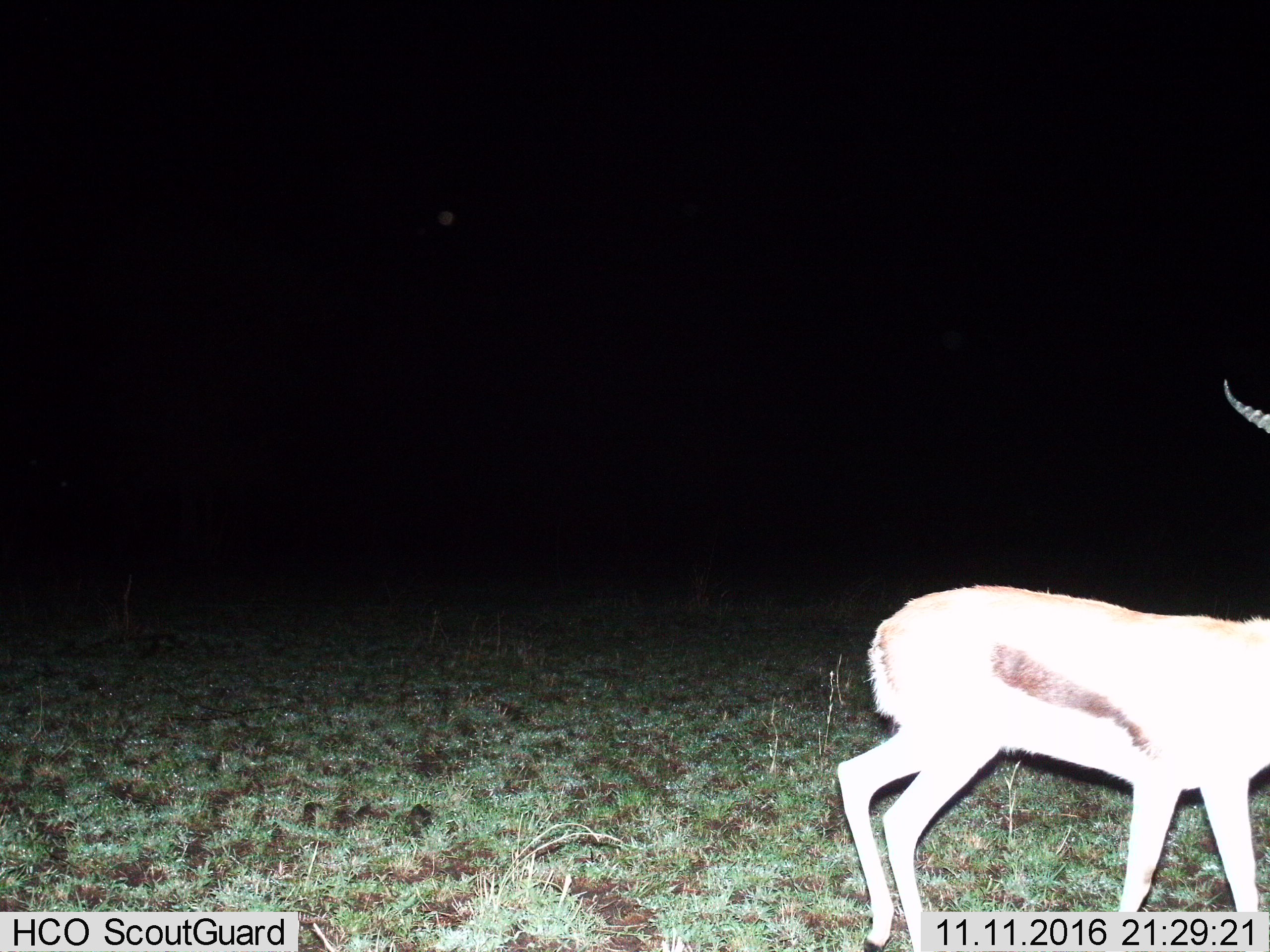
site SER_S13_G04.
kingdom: Animalia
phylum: Chordata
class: Mammalia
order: Artiodactyla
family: Bovidae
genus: Eudorcas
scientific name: Eudorcas thomsonii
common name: thomson's gazelle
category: gazellethomsons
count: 1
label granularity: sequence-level